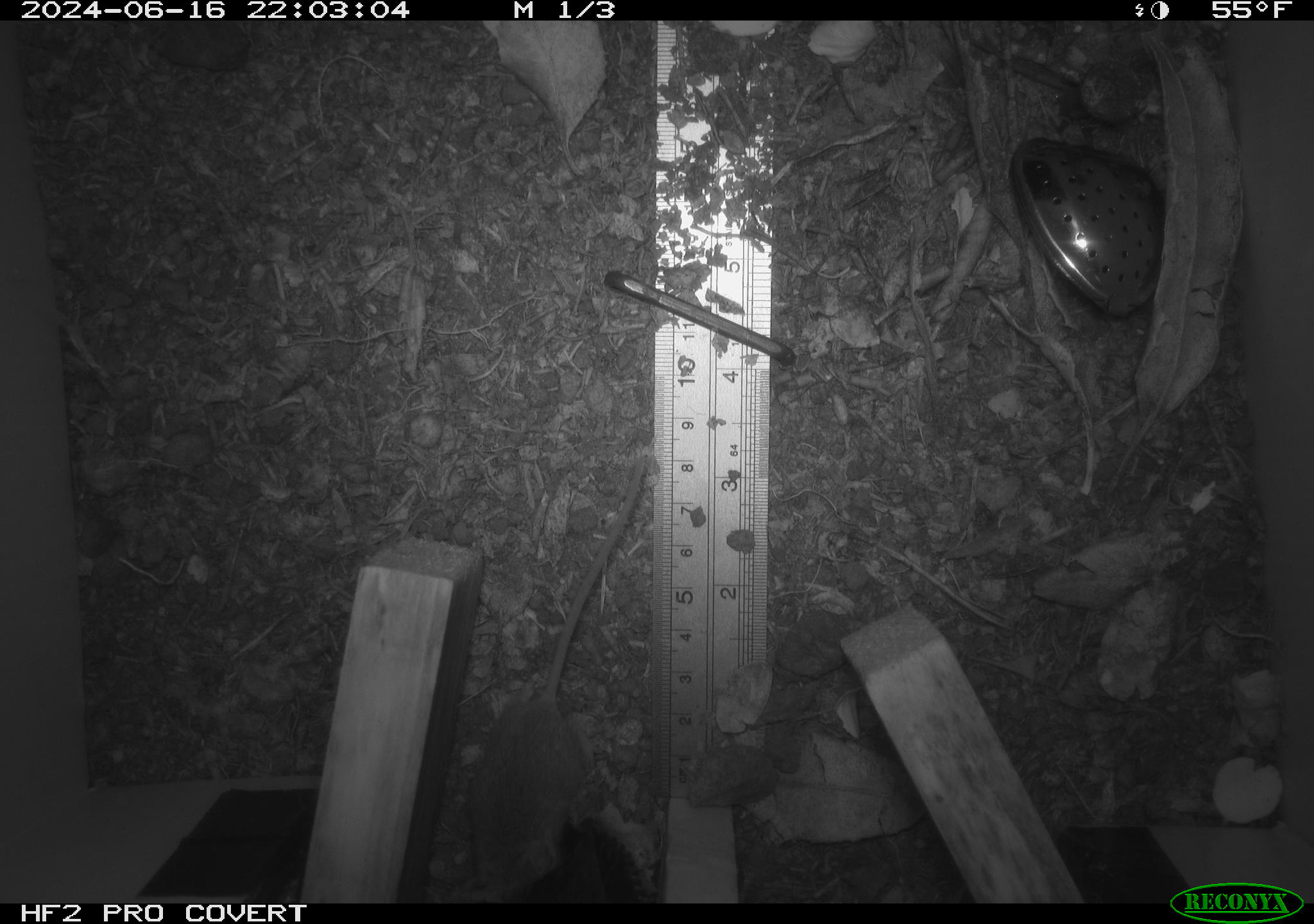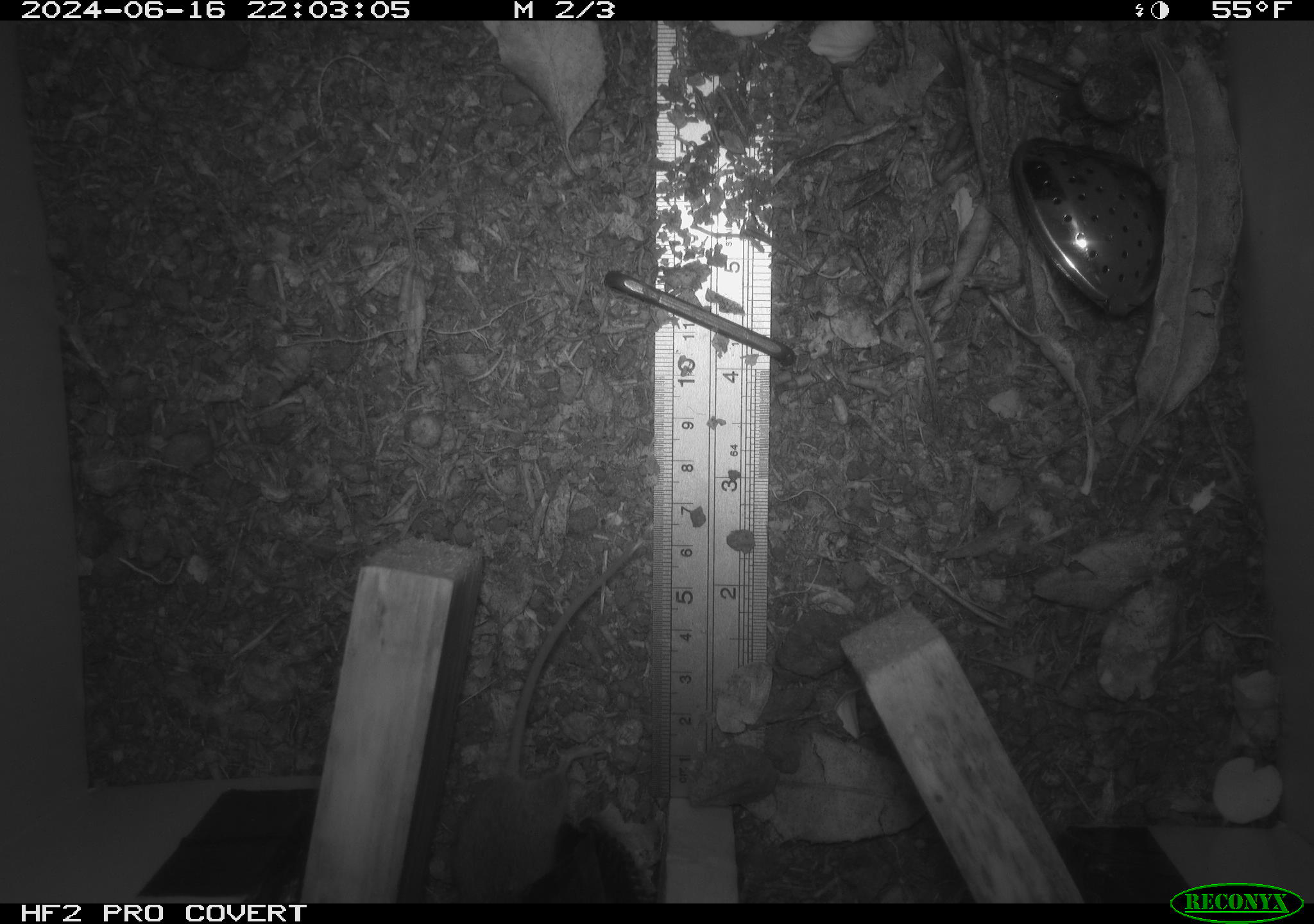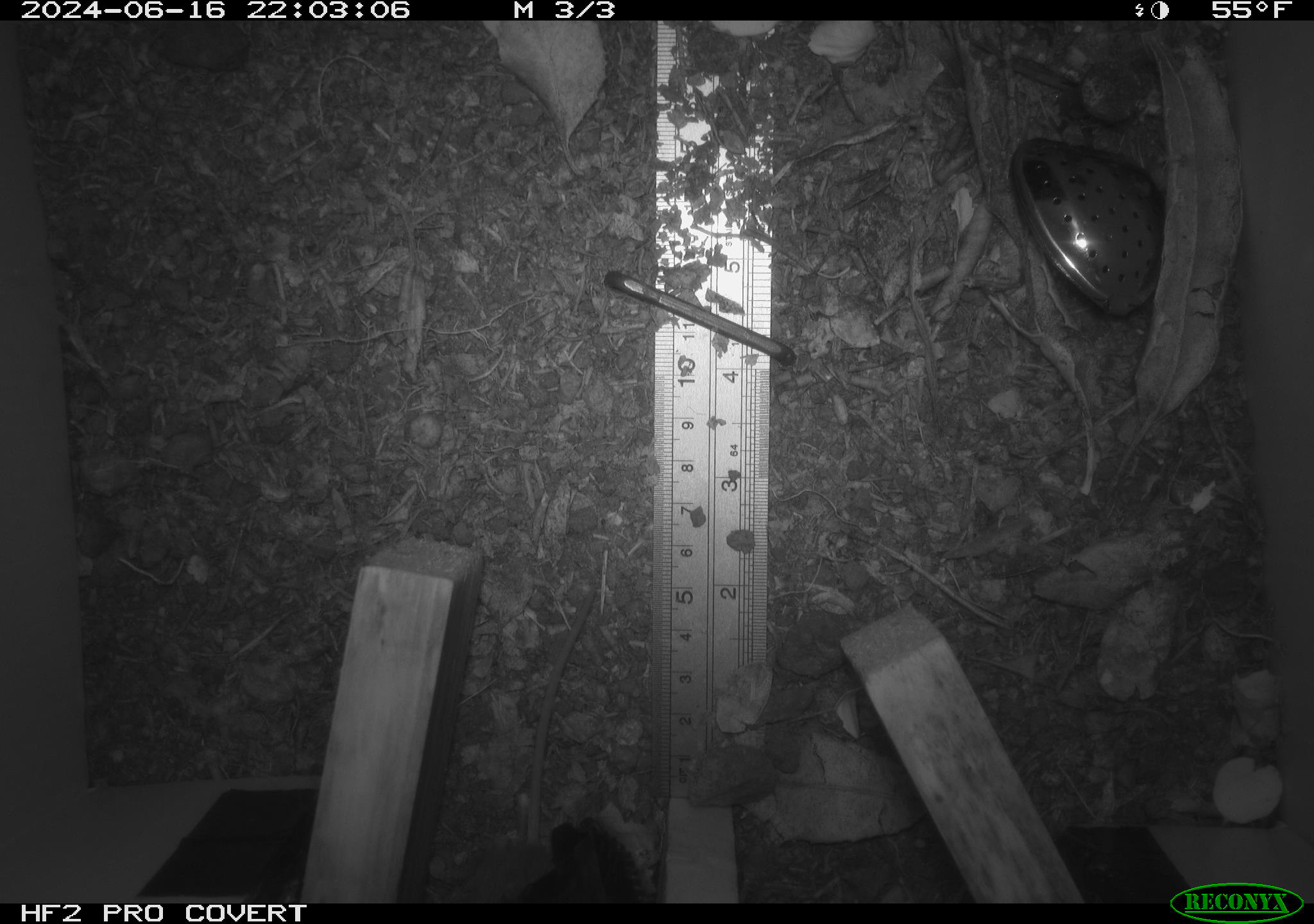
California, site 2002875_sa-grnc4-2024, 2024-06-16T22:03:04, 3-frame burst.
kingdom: Animalia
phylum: Chordata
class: Mammalia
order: Rodentia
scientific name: Rodentia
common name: rodent